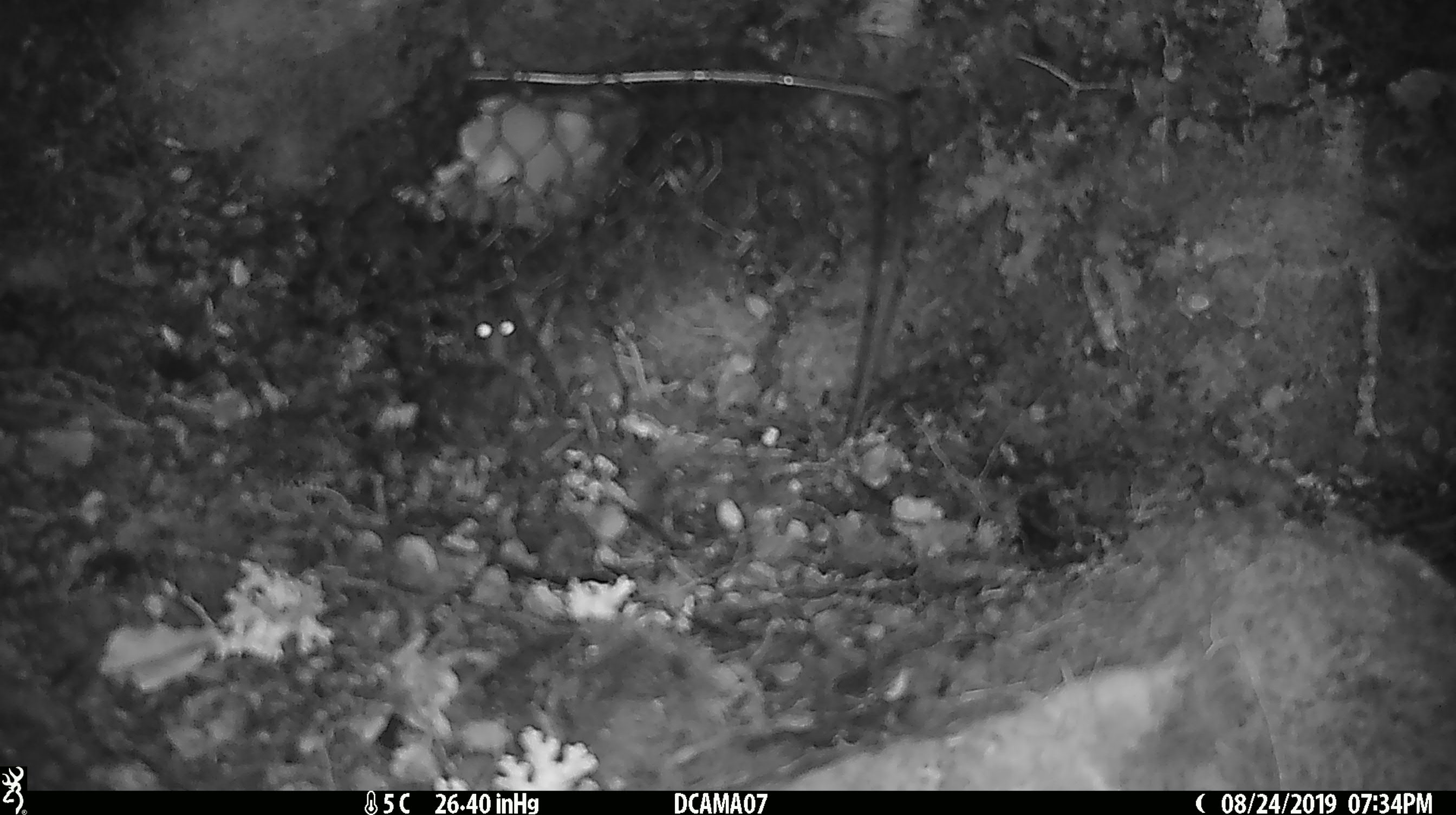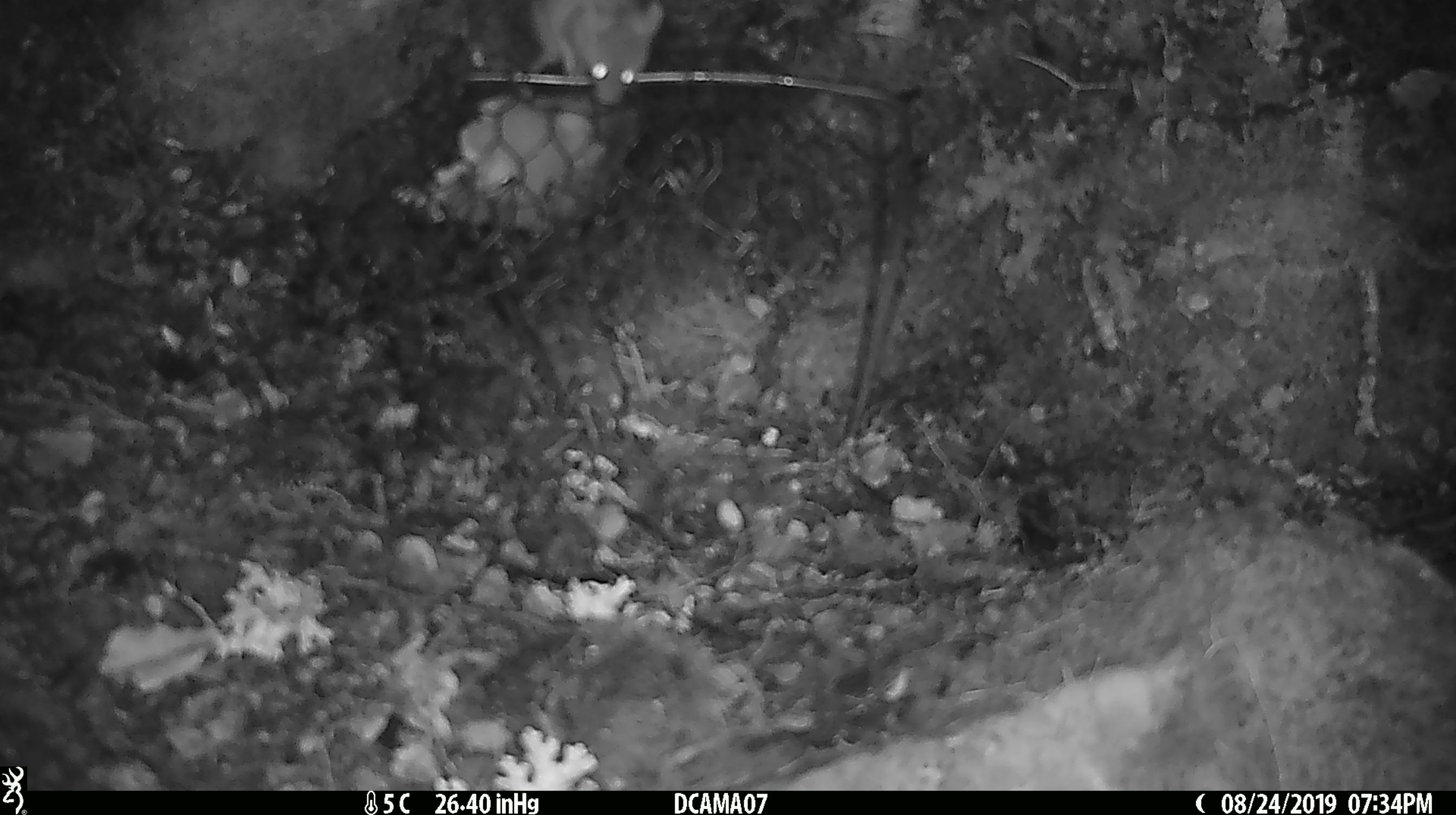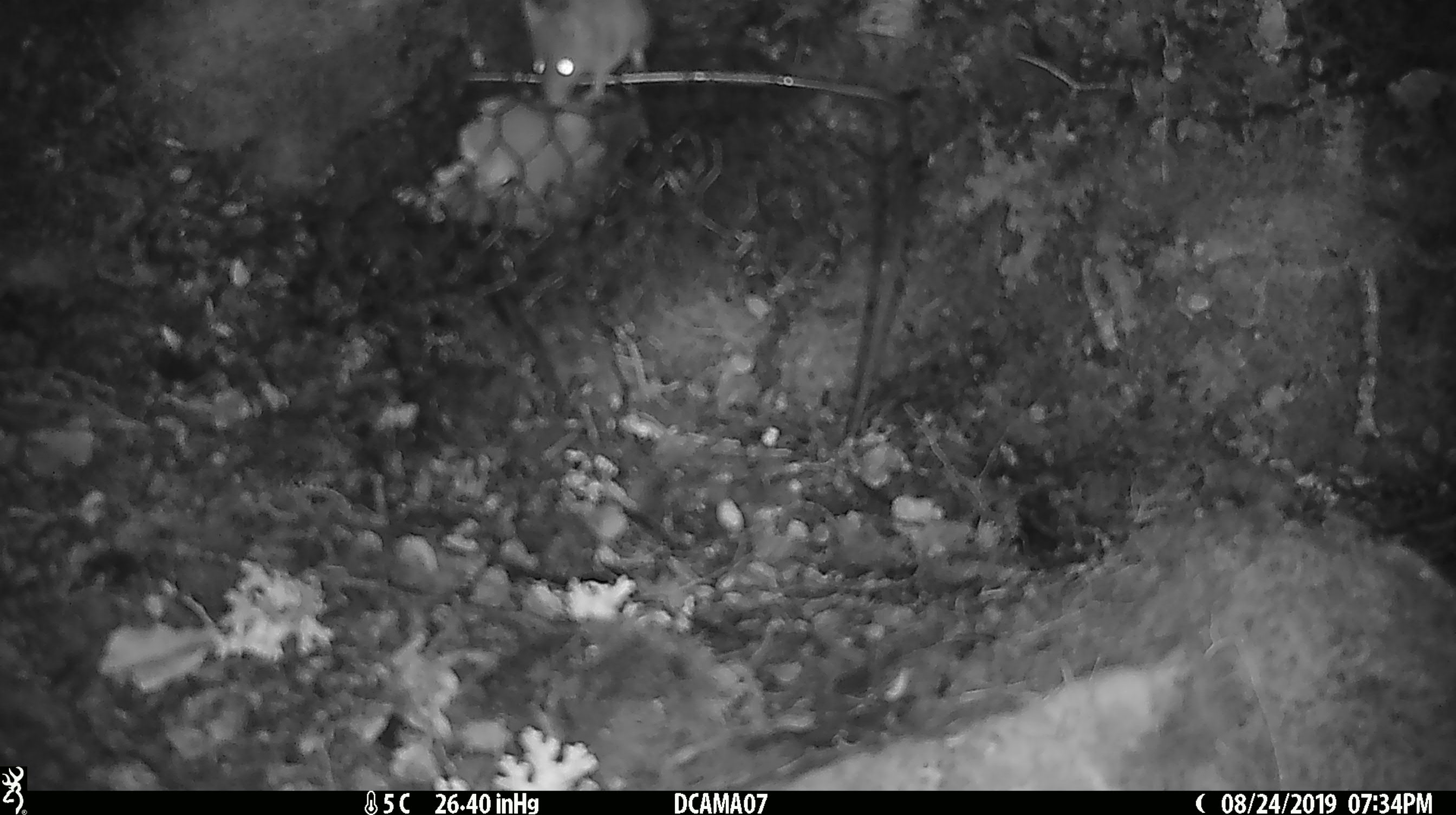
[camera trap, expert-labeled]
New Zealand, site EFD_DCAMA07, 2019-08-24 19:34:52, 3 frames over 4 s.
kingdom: Animalia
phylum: Chordata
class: Mammalia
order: Rodentia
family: Muridae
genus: Mus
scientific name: Mus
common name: mouse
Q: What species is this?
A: Mouse (Mus).